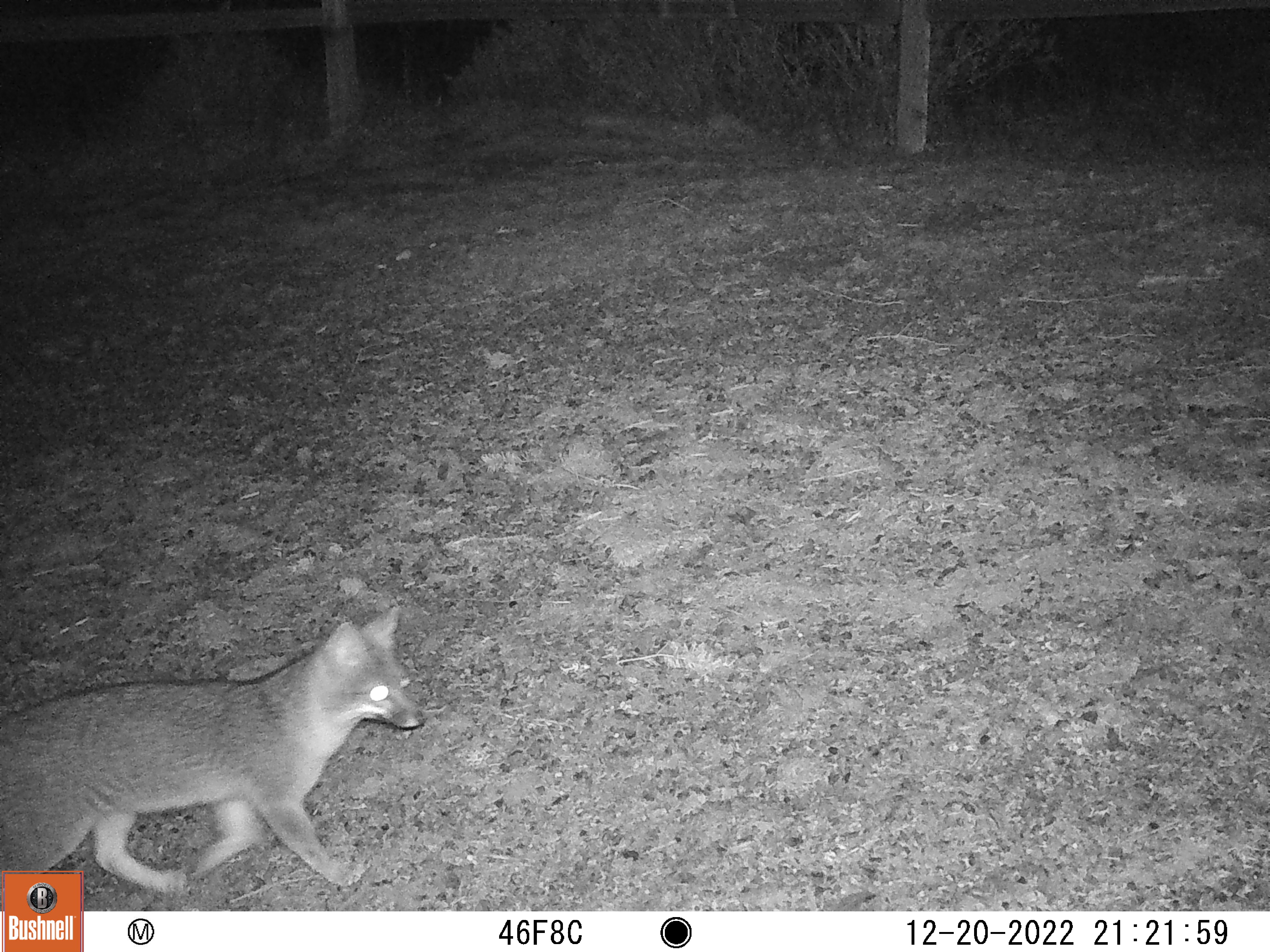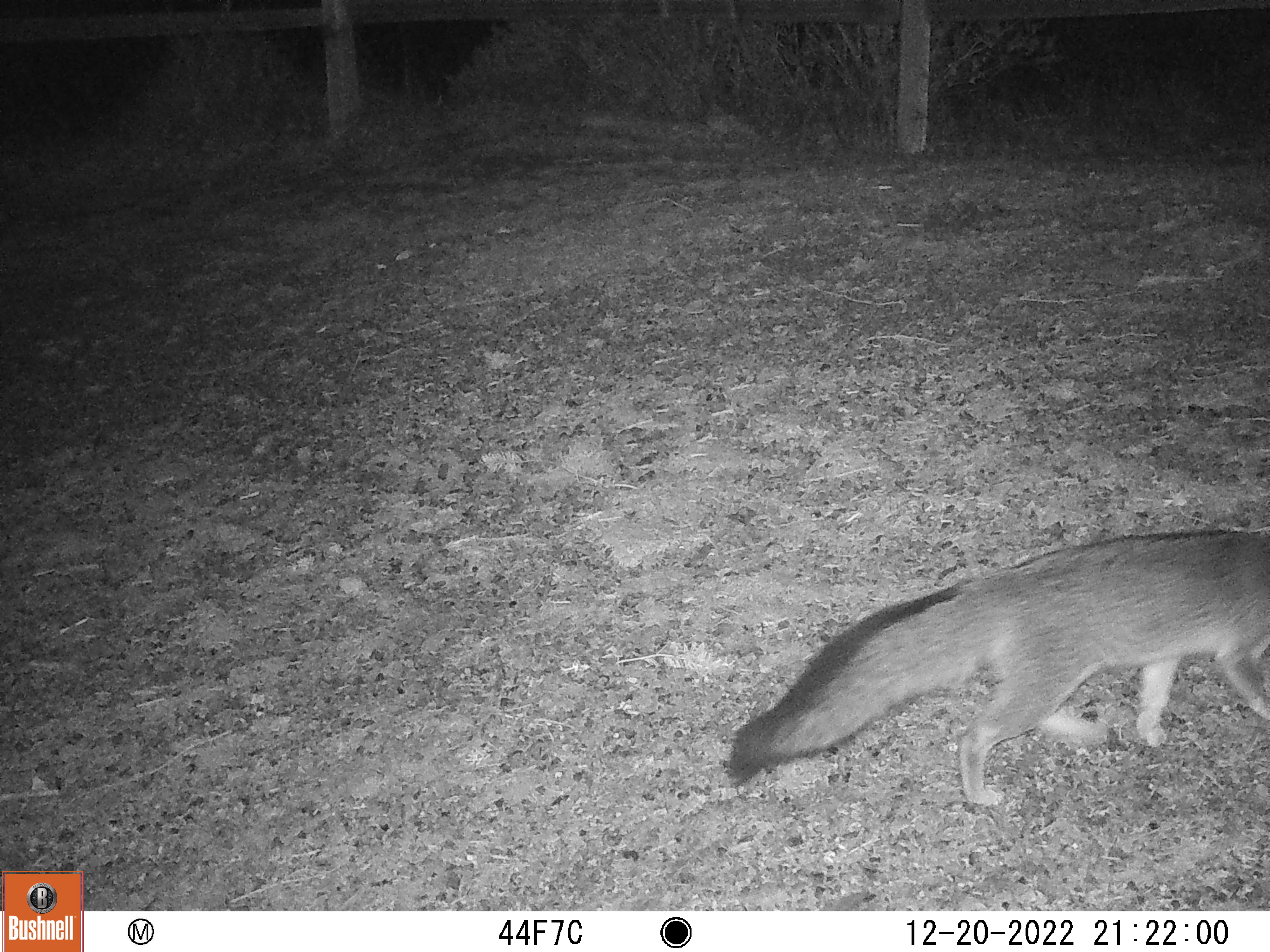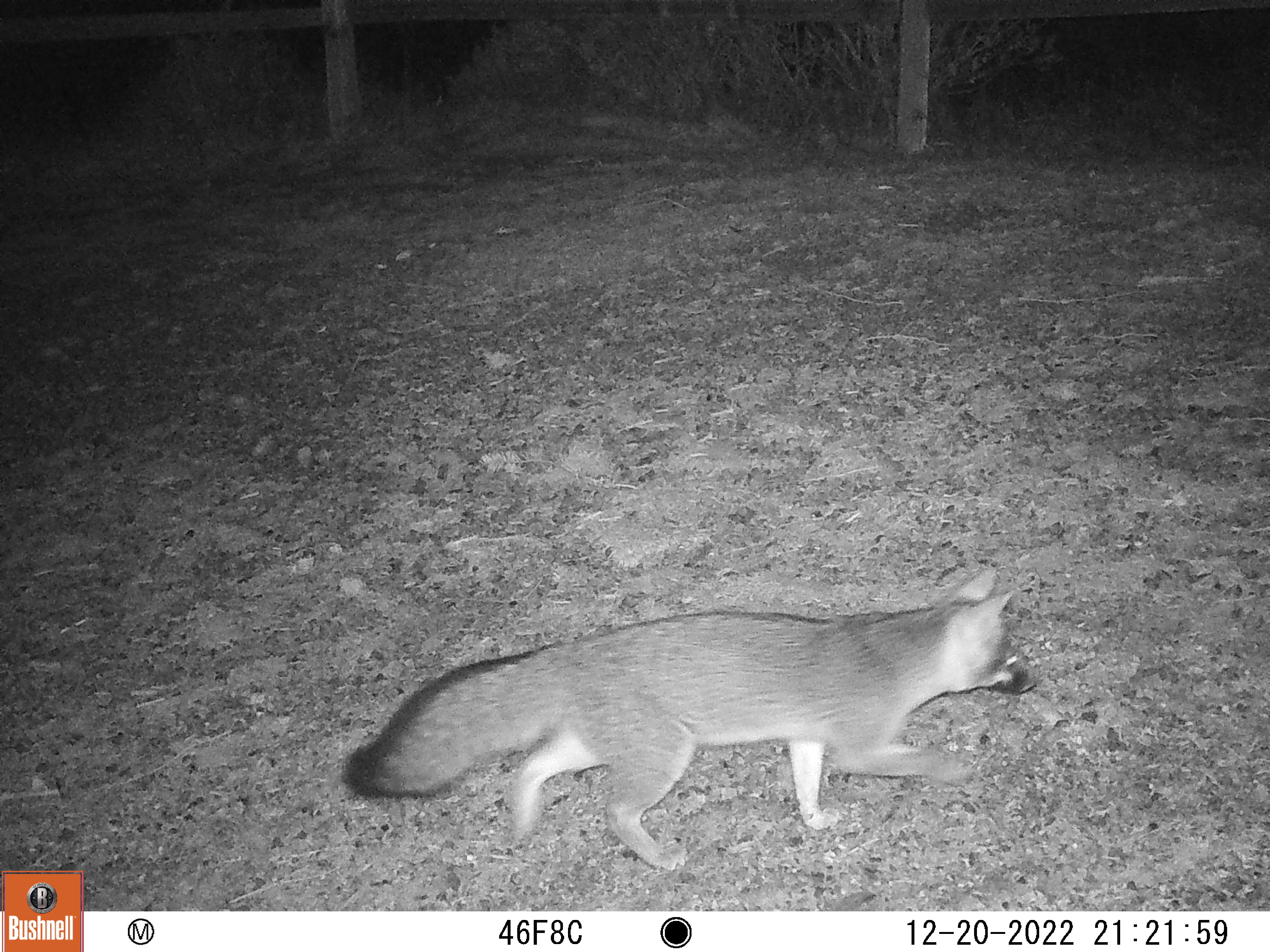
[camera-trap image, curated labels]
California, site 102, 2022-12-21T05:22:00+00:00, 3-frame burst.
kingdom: Animalia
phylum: Chordata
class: Mammalia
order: Carnivora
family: Canidae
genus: Urocyon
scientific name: Urocyon cinereoargenteus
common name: gray fox